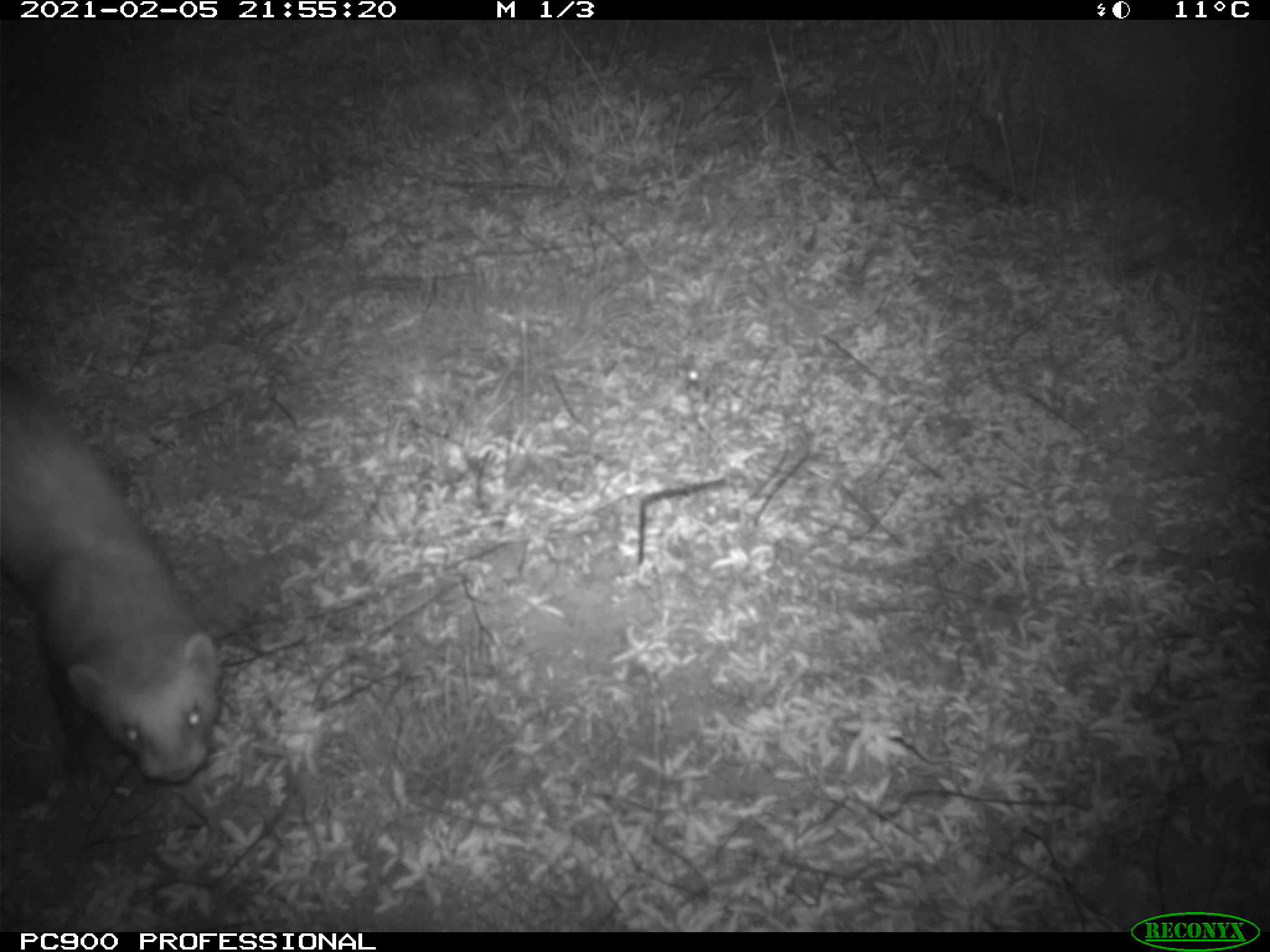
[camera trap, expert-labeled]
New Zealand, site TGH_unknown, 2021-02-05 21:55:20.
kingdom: Animalia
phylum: Chordata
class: Mammalia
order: Carnivora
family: Mustelidae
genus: Mustela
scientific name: Mustela furo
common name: ferret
Ferret (Mustela furo).